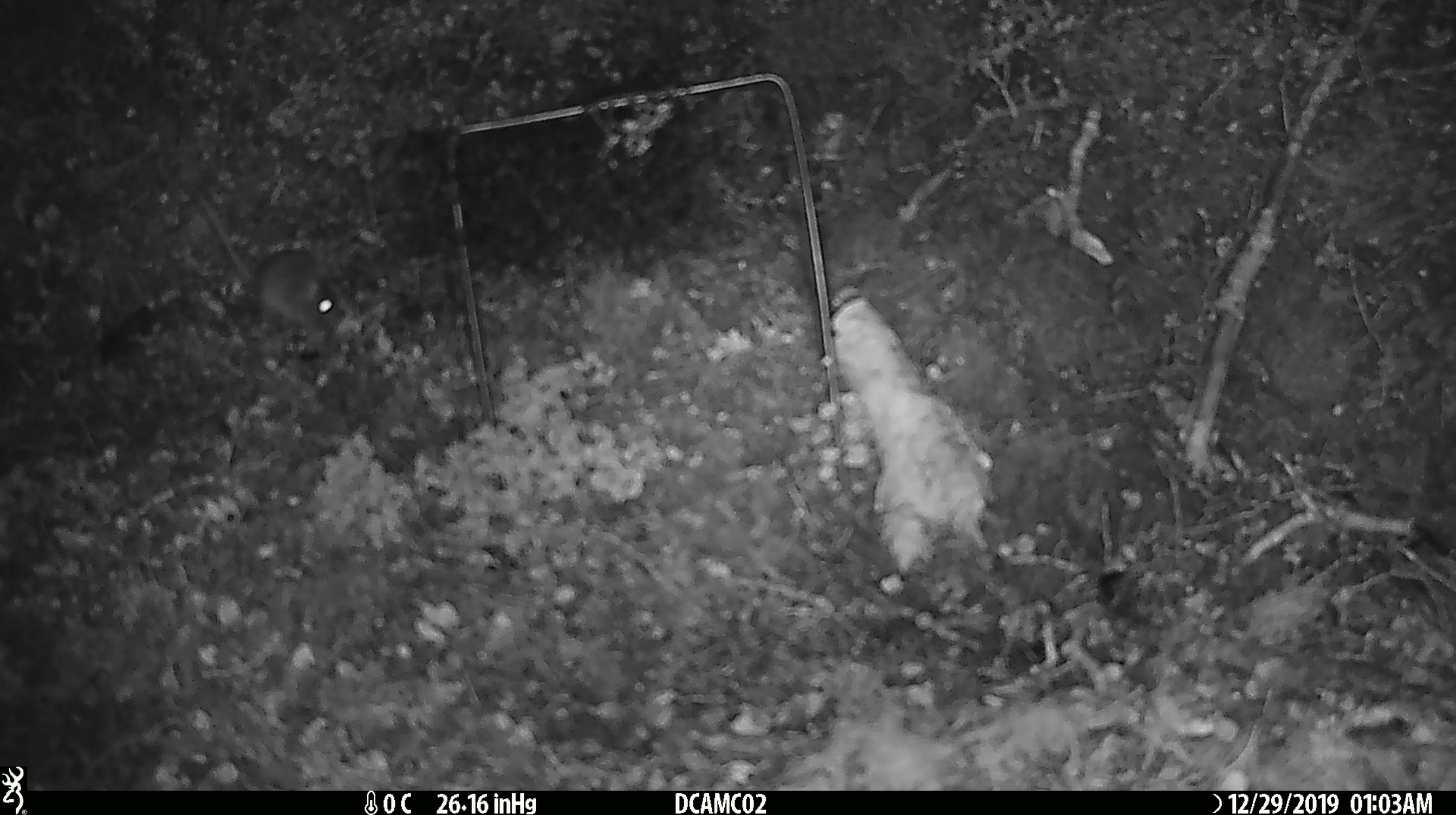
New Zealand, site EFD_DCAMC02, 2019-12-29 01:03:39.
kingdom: Animalia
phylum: Chordata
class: Mammalia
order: Rodentia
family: Muridae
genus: Mus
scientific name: Mus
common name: mouse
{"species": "mouse (Mus)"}